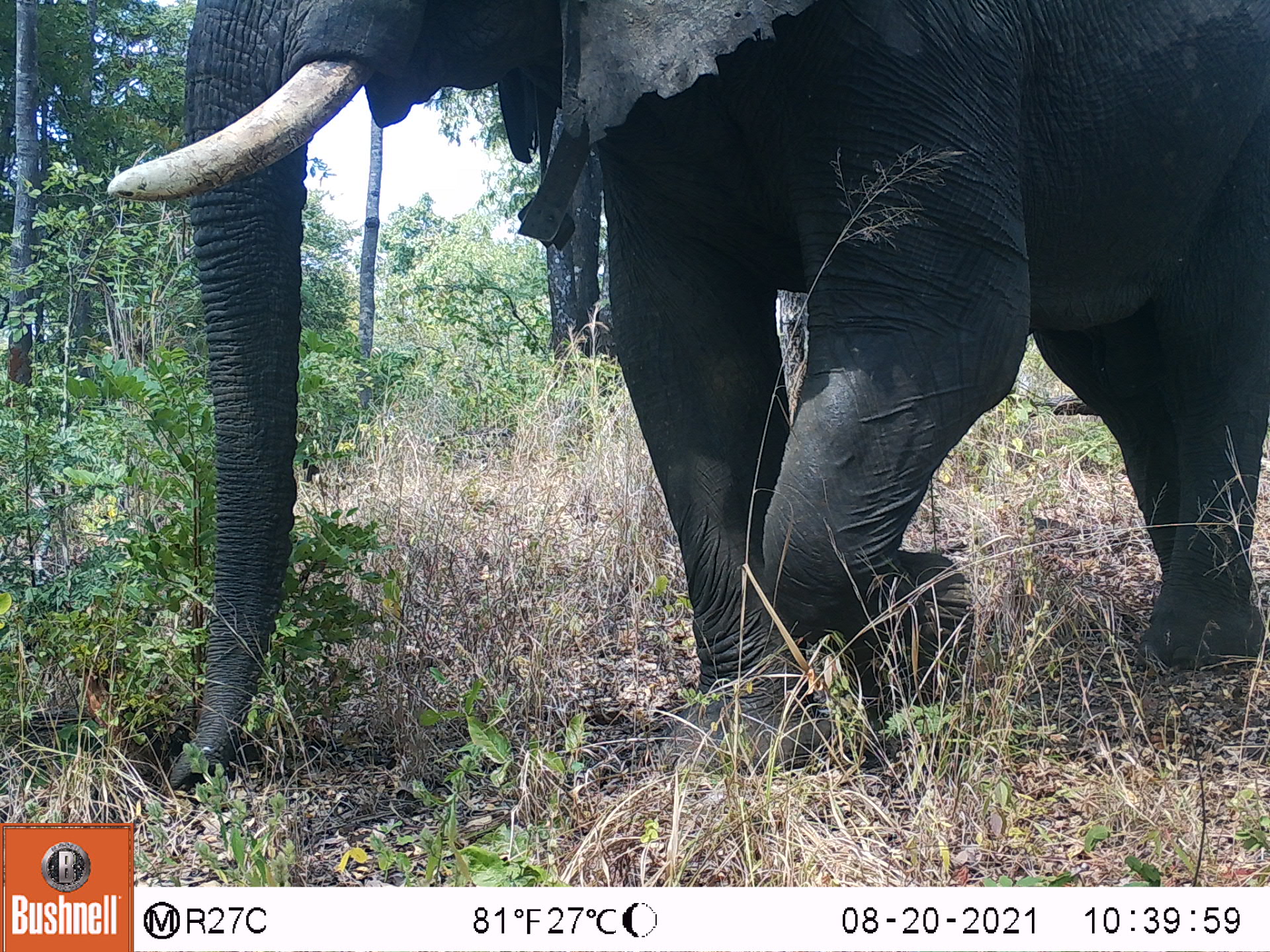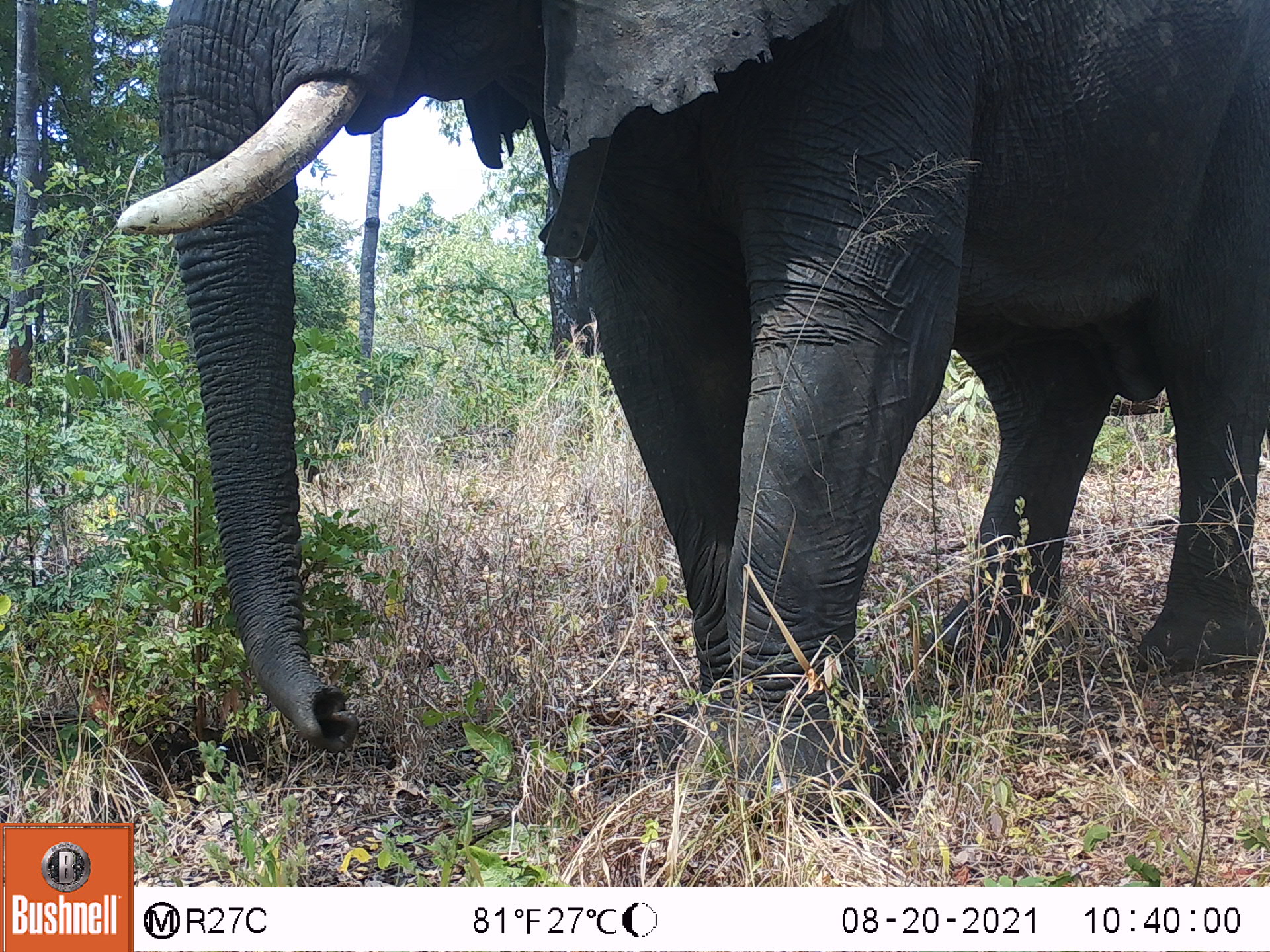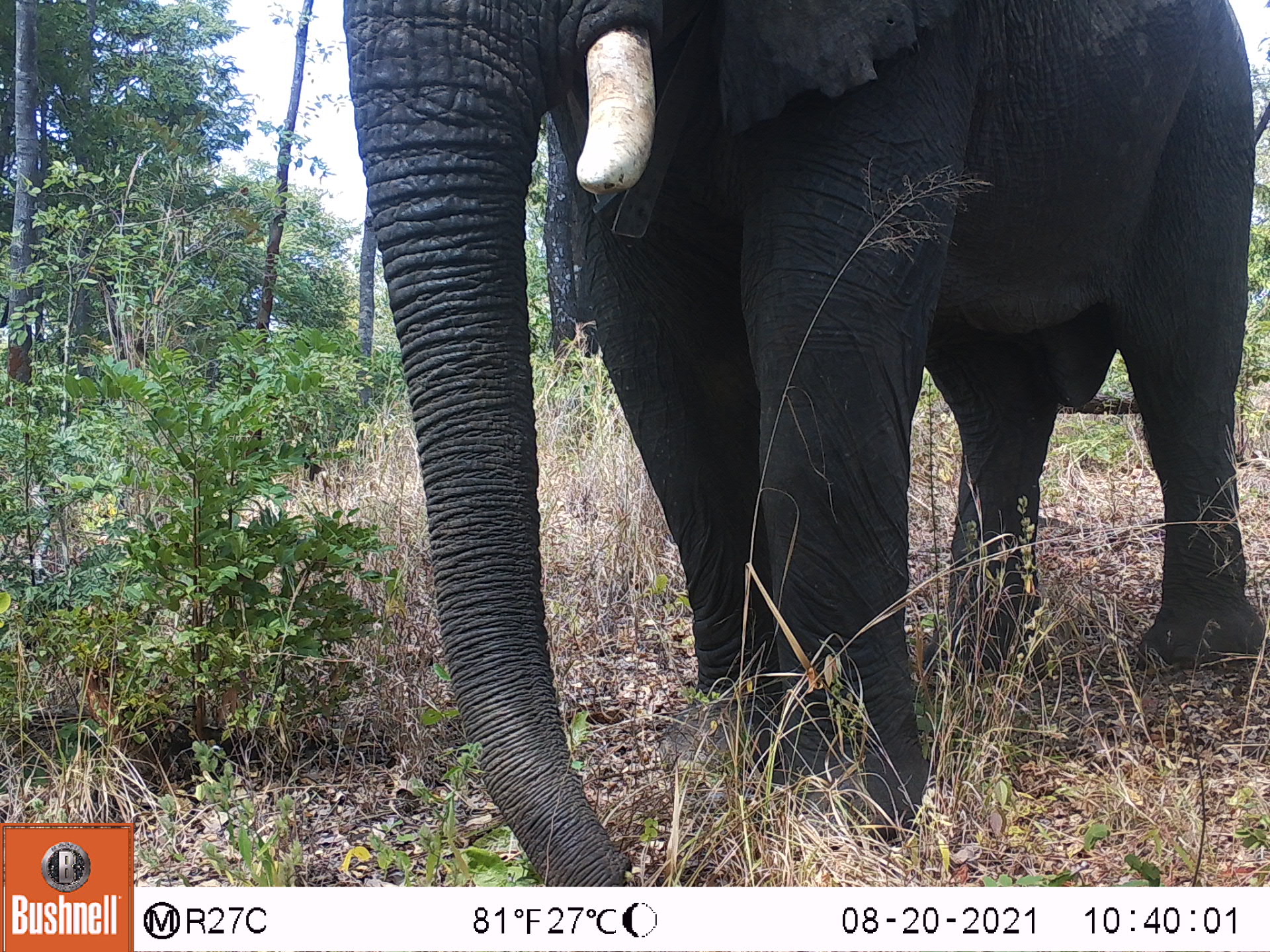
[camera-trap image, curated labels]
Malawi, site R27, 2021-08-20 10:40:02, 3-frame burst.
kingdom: Animalia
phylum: Chordata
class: Mammalia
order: Proboscidea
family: Elephantidae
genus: Loxodonta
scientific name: Loxodonta africana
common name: african savanna elephant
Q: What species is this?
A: African savanna elephant (Loxodonta africana).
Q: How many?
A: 1.